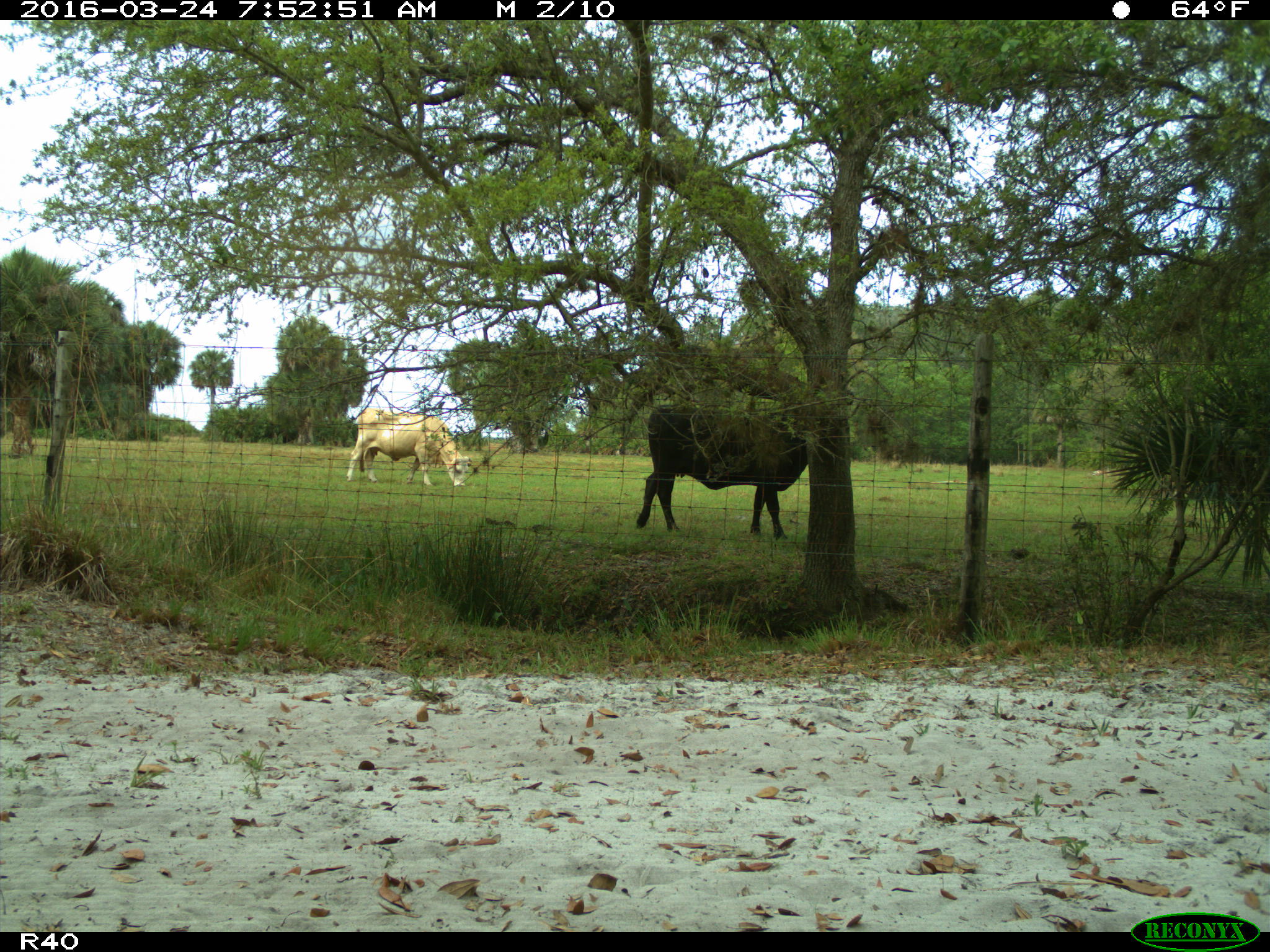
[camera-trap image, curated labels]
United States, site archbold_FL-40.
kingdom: Animalia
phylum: Chordata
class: Mammalia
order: Artiodactyla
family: Bovidae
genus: Bos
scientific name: Bos taurus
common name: domestic cow